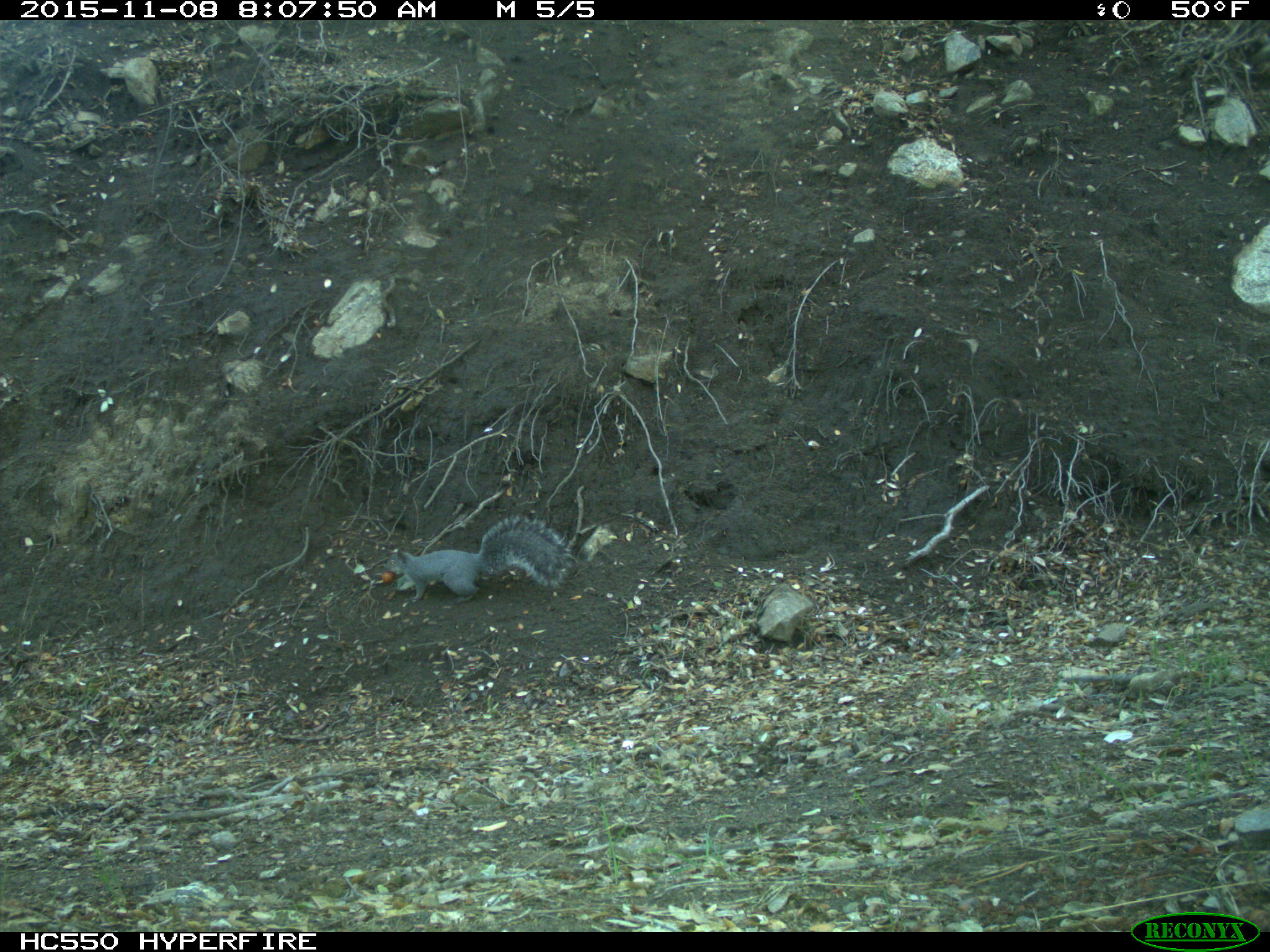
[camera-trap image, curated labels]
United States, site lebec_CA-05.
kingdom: Animalia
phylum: Chordata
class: Mammalia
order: Rodentia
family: Sciuridae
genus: Sciurus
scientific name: Sciurus carolinensis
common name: eastern gray squirrel